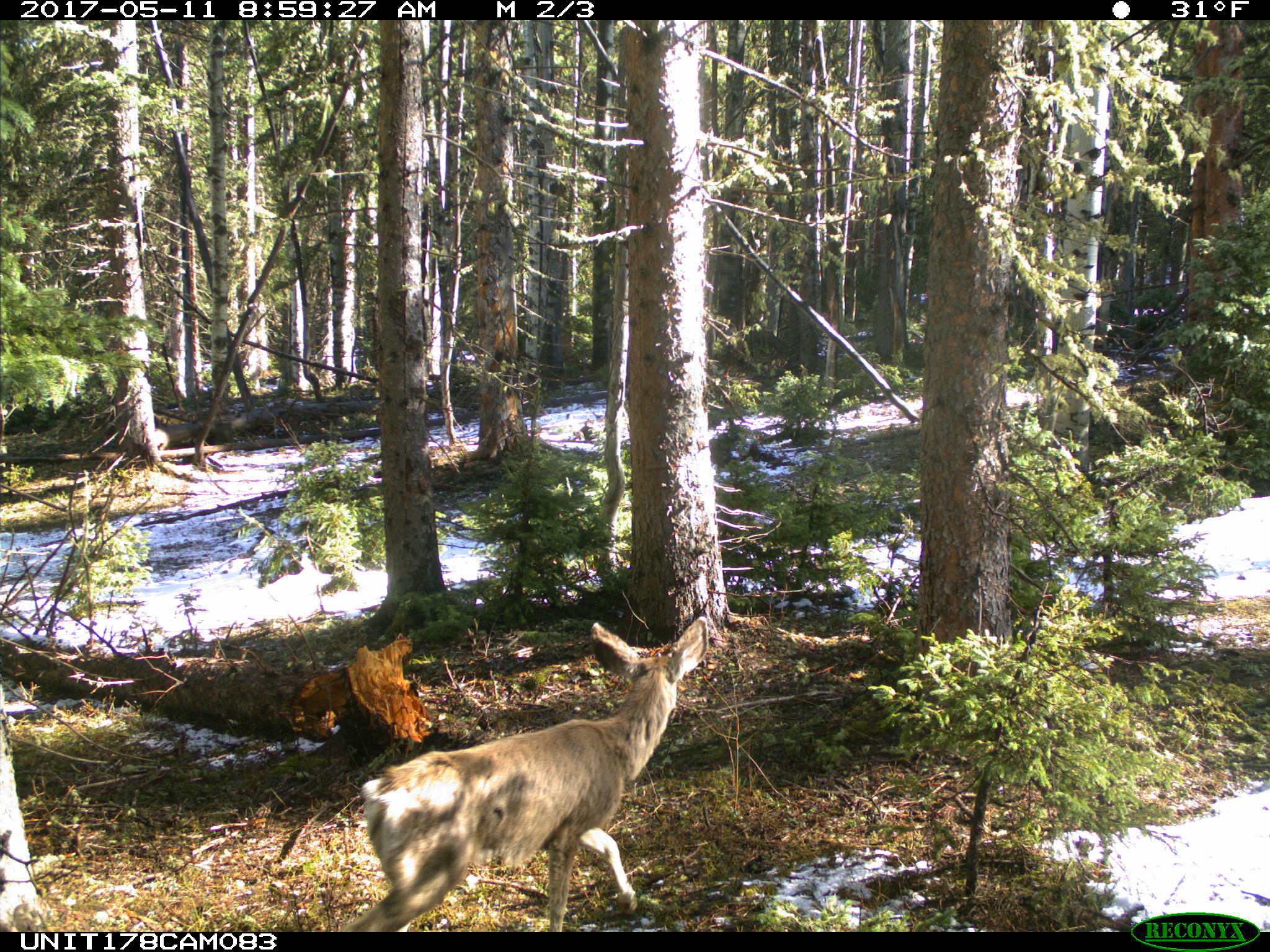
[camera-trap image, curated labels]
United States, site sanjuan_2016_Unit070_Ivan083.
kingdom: Animalia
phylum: Chordata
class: Mammalia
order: Artiodactyla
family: Cervidae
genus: Odocoileus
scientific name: Odocoileus hemionus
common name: mule deer